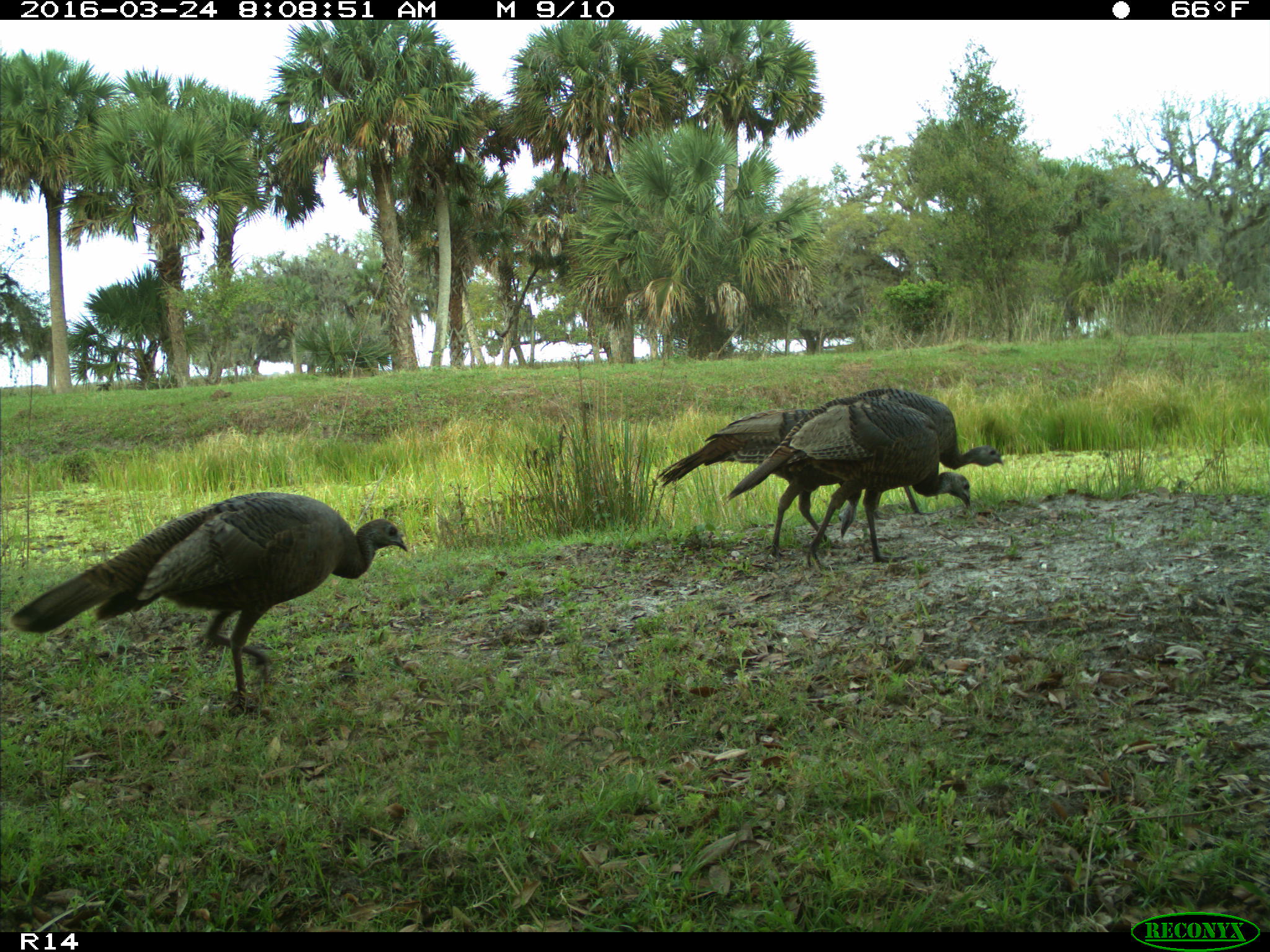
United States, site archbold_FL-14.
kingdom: Animalia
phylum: Chordata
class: Aves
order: Galliformes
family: Phasianidae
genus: Meleagris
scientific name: Meleagris gallopavo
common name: wild turkey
Meleagris gallopavo (wild turkey).